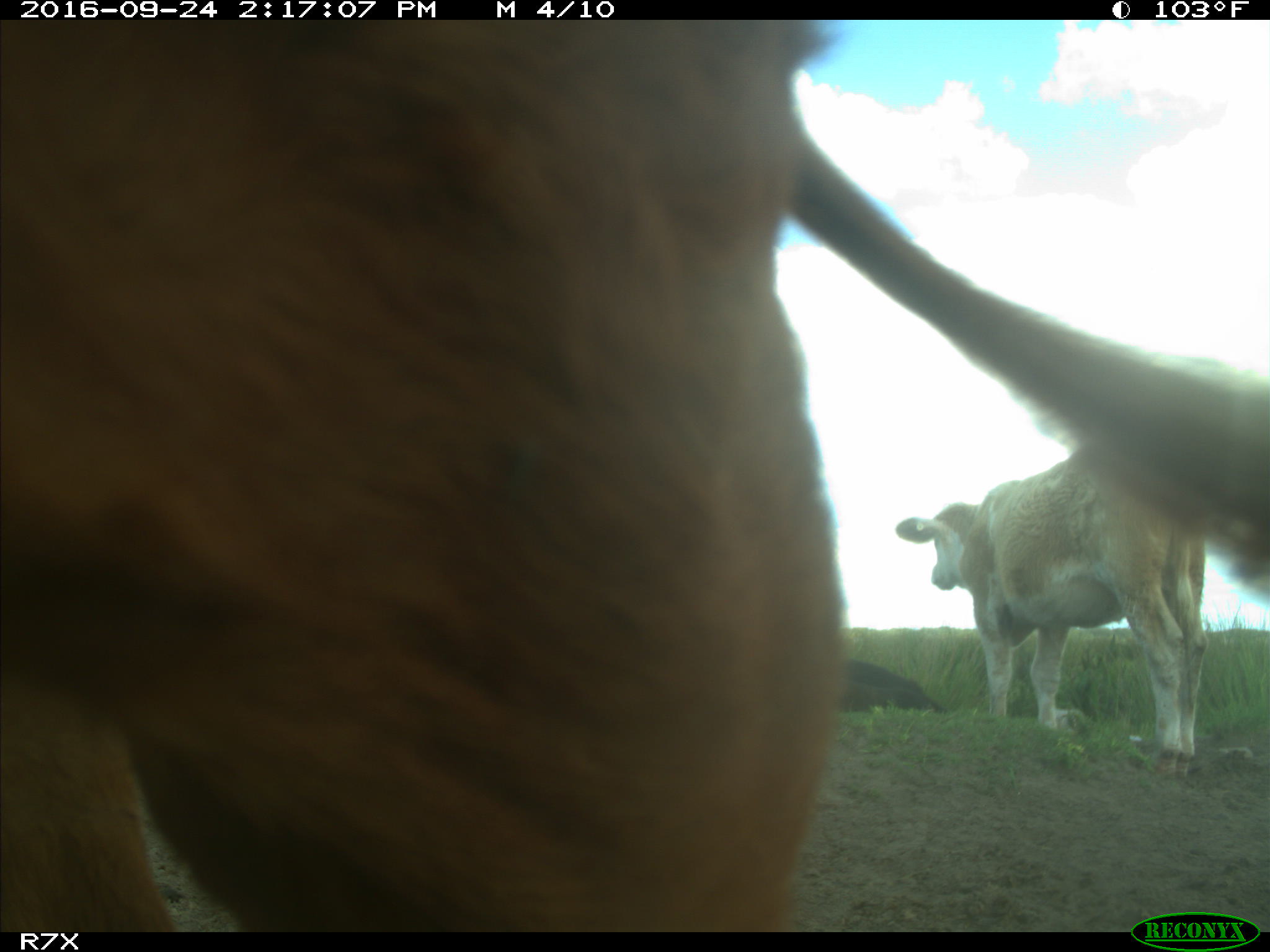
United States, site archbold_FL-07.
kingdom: Animalia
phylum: Chordata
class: Mammalia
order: Artiodactyla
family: Bovidae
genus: Bos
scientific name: Bos taurus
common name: domestic cow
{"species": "Bos taurus (domestic cow)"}